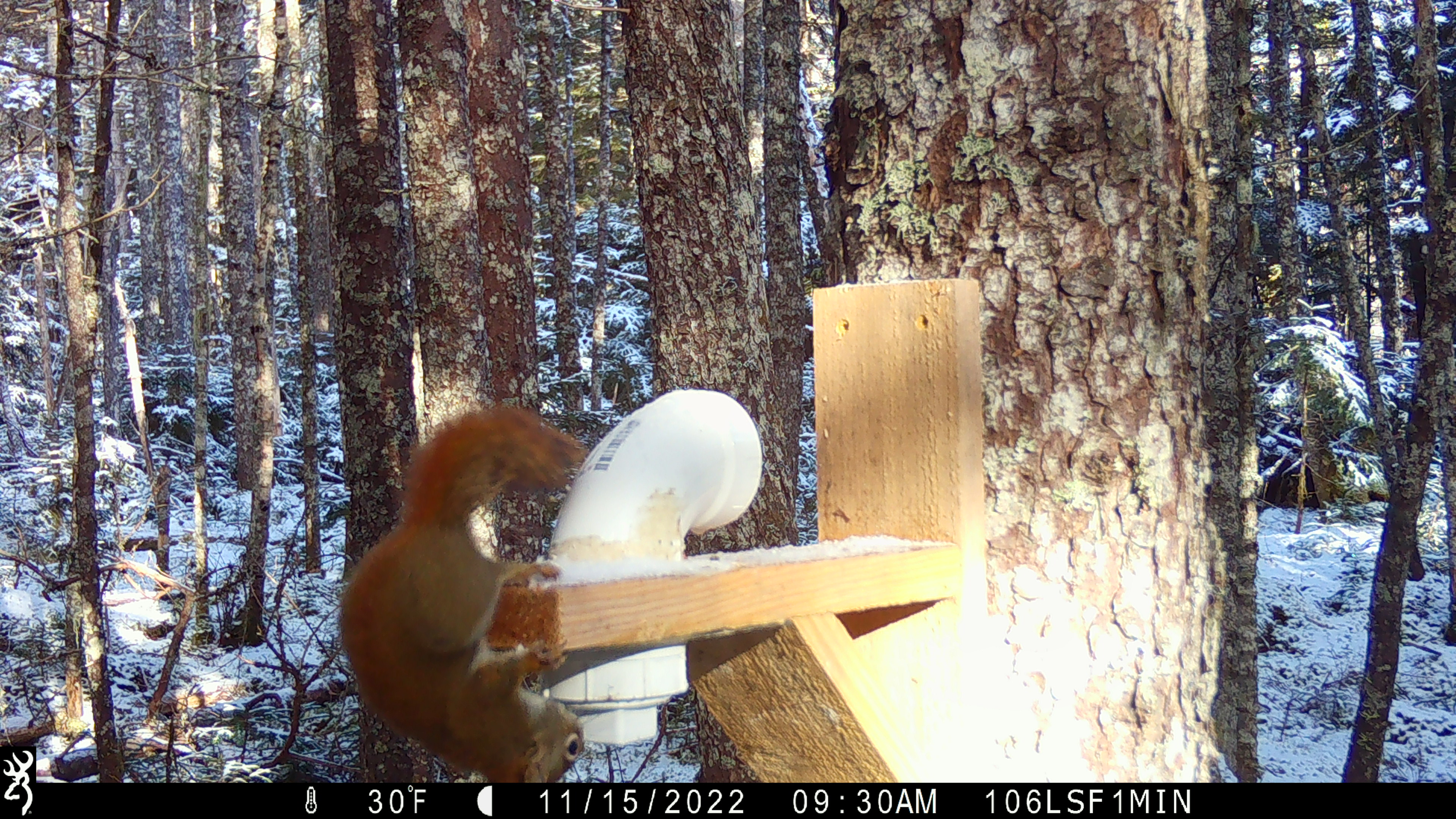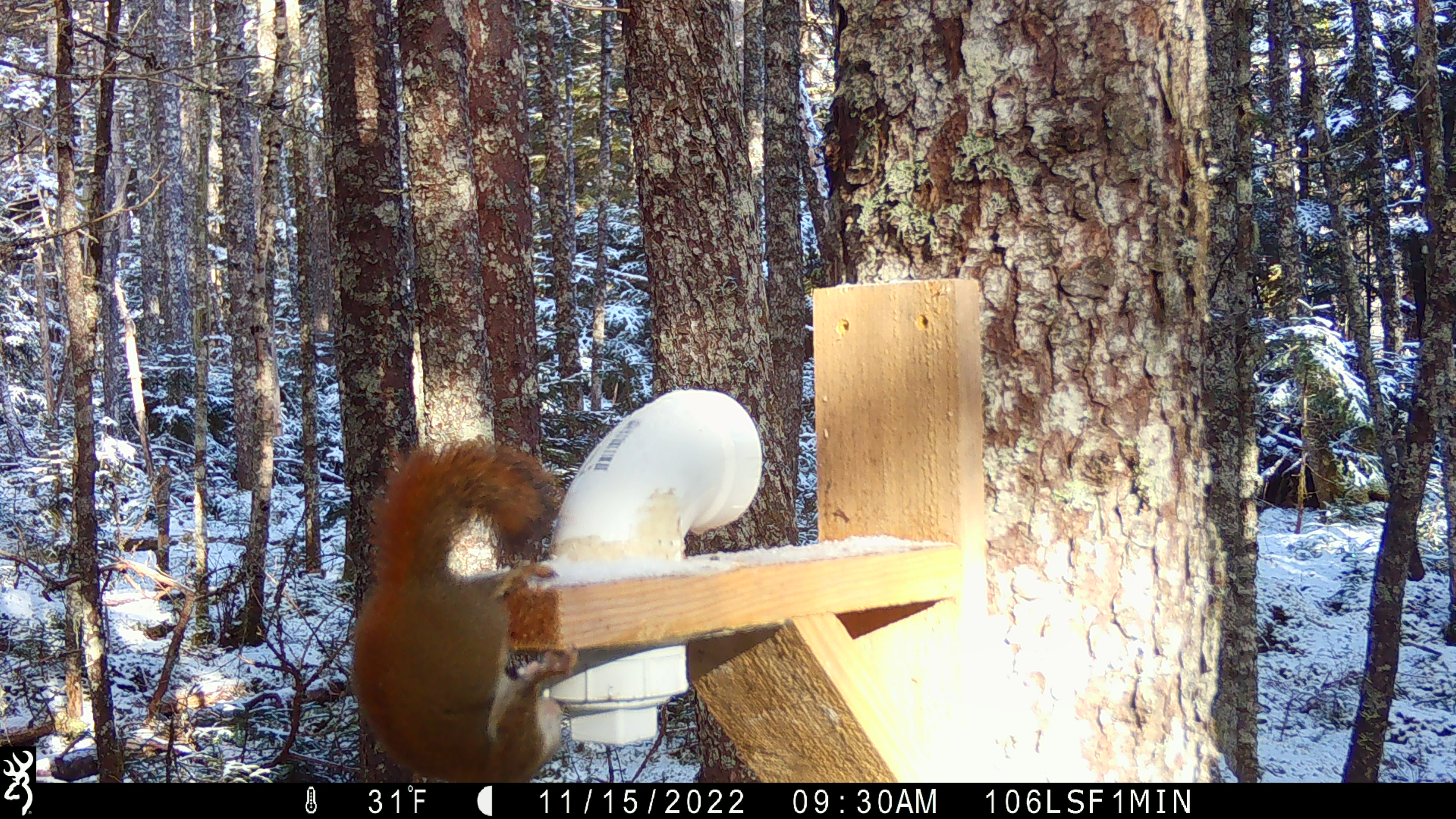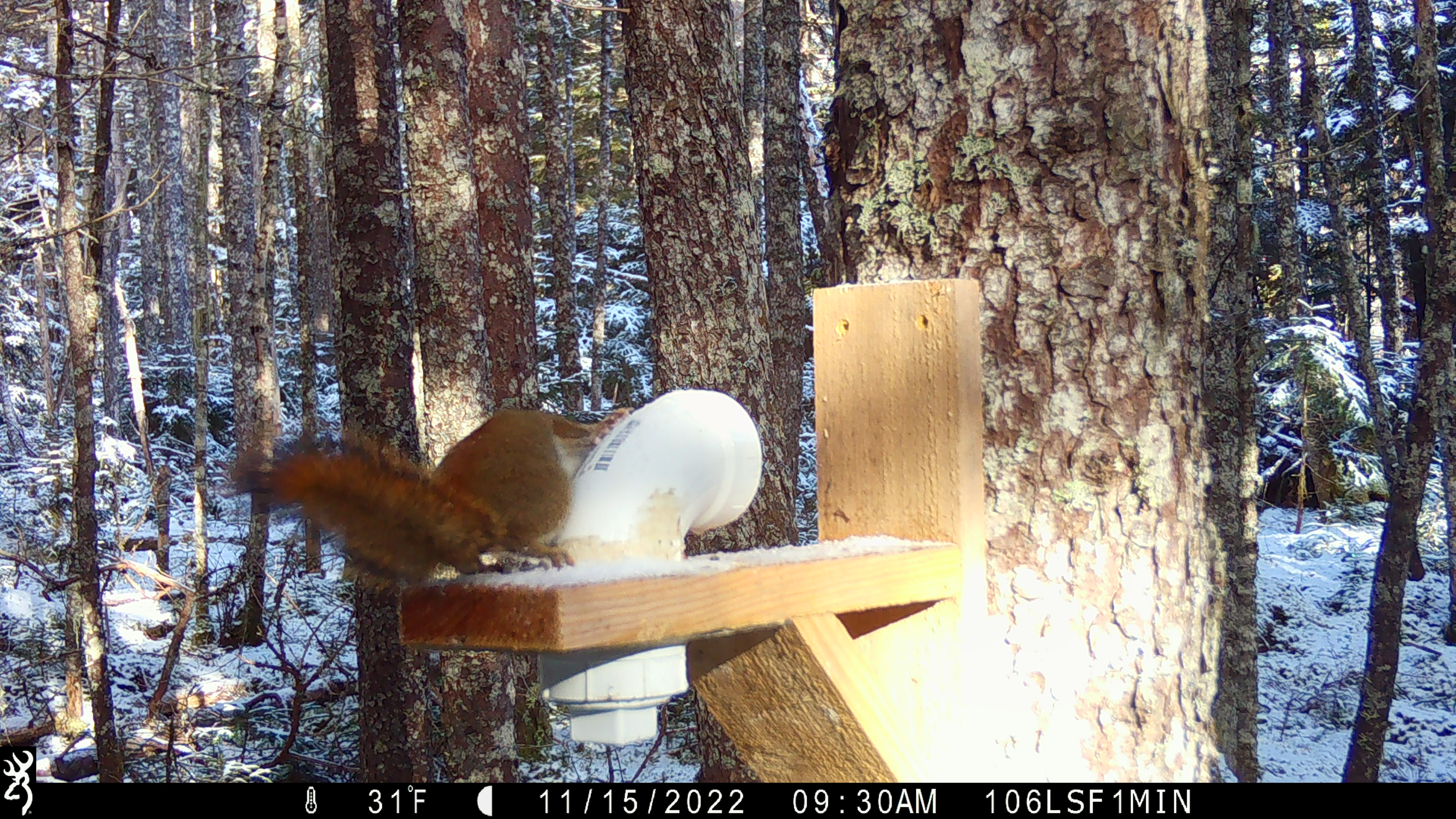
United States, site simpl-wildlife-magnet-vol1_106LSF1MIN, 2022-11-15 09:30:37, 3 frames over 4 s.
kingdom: Animalia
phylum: Chordata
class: Mammalia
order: Rodentia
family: Sciuridae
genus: Tamiasciurus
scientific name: Tamiasciurus hudsonicus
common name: red squirrel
Red squirrel (Tamiasciurus hudsonicus).